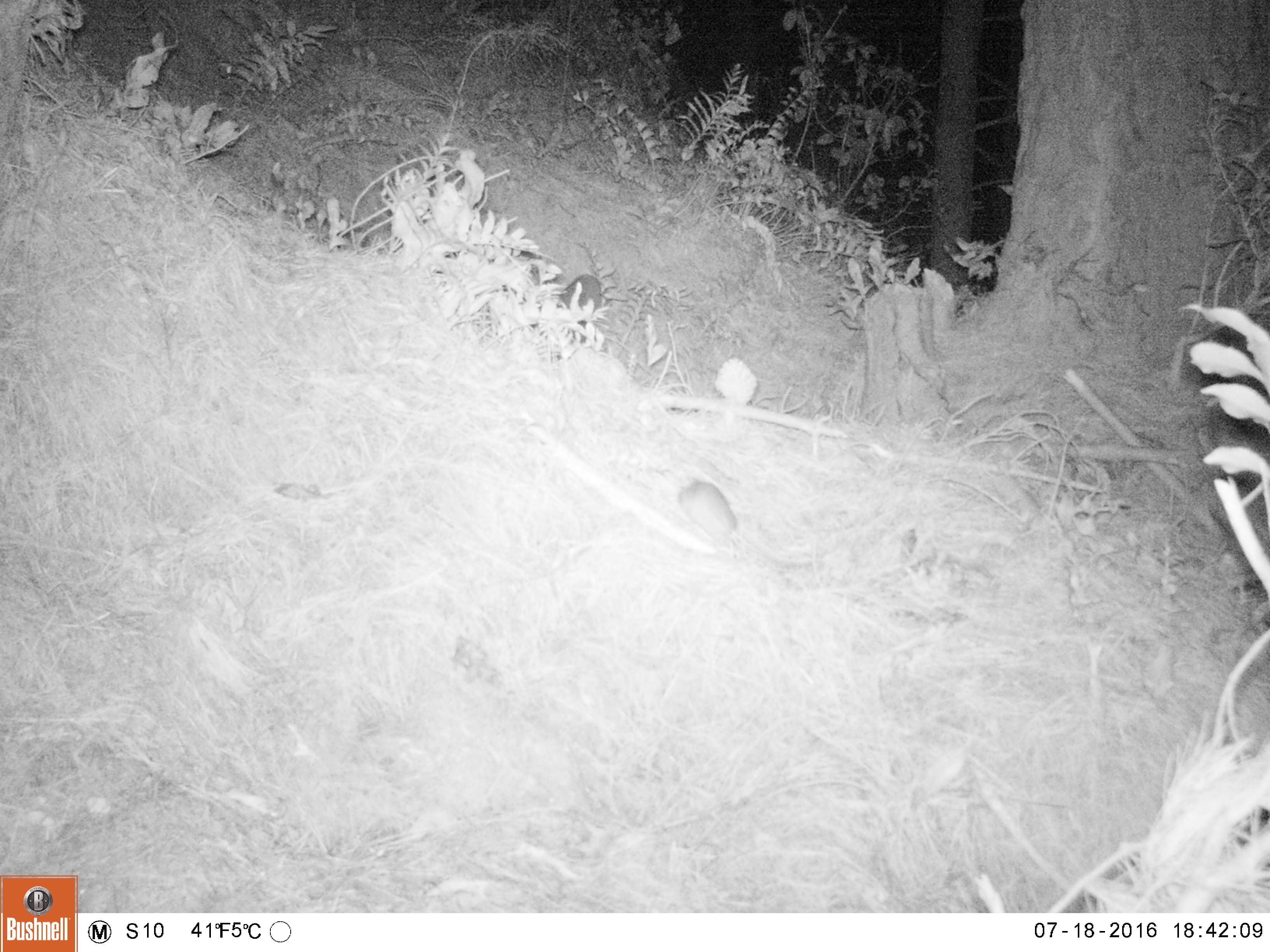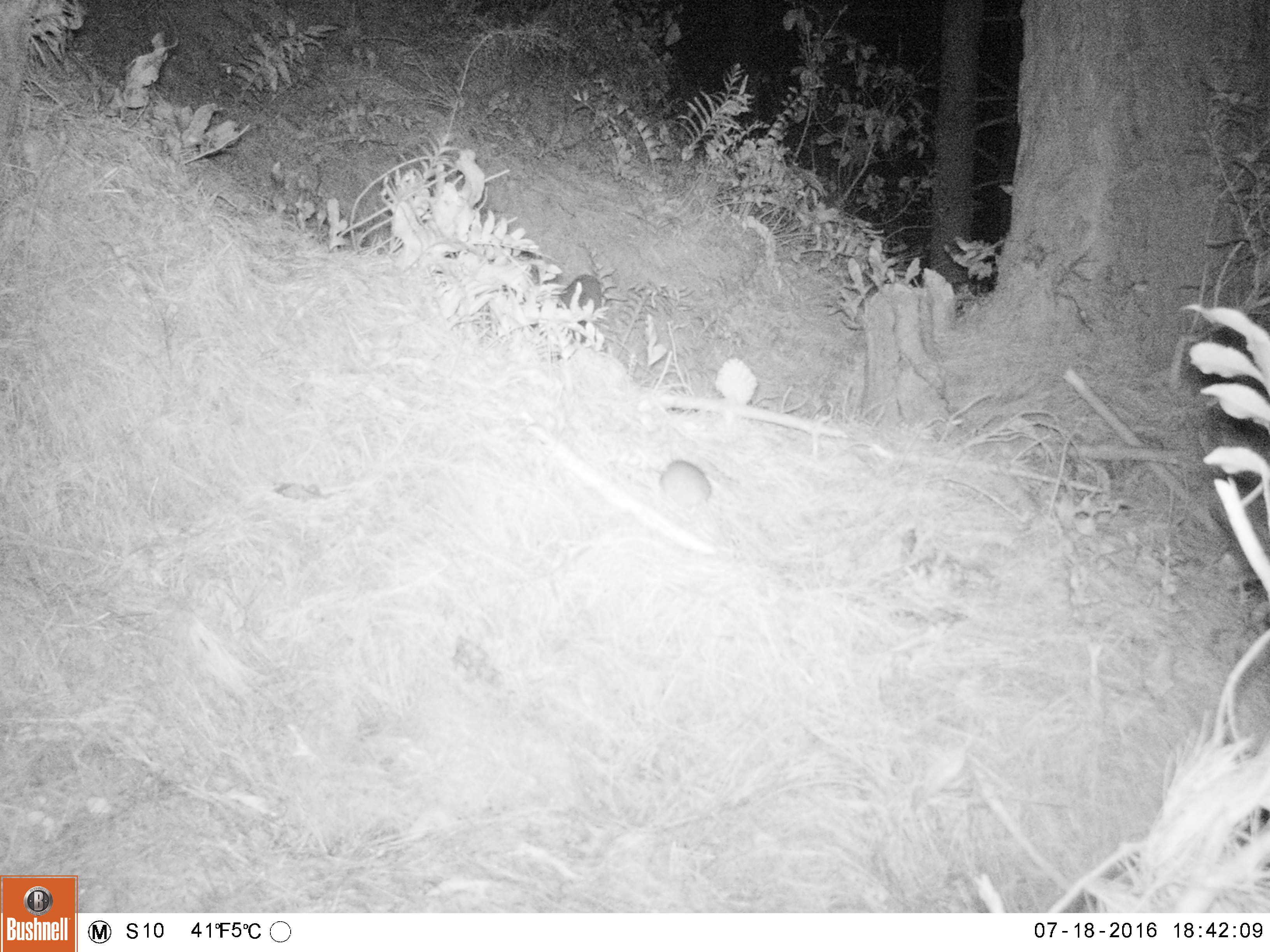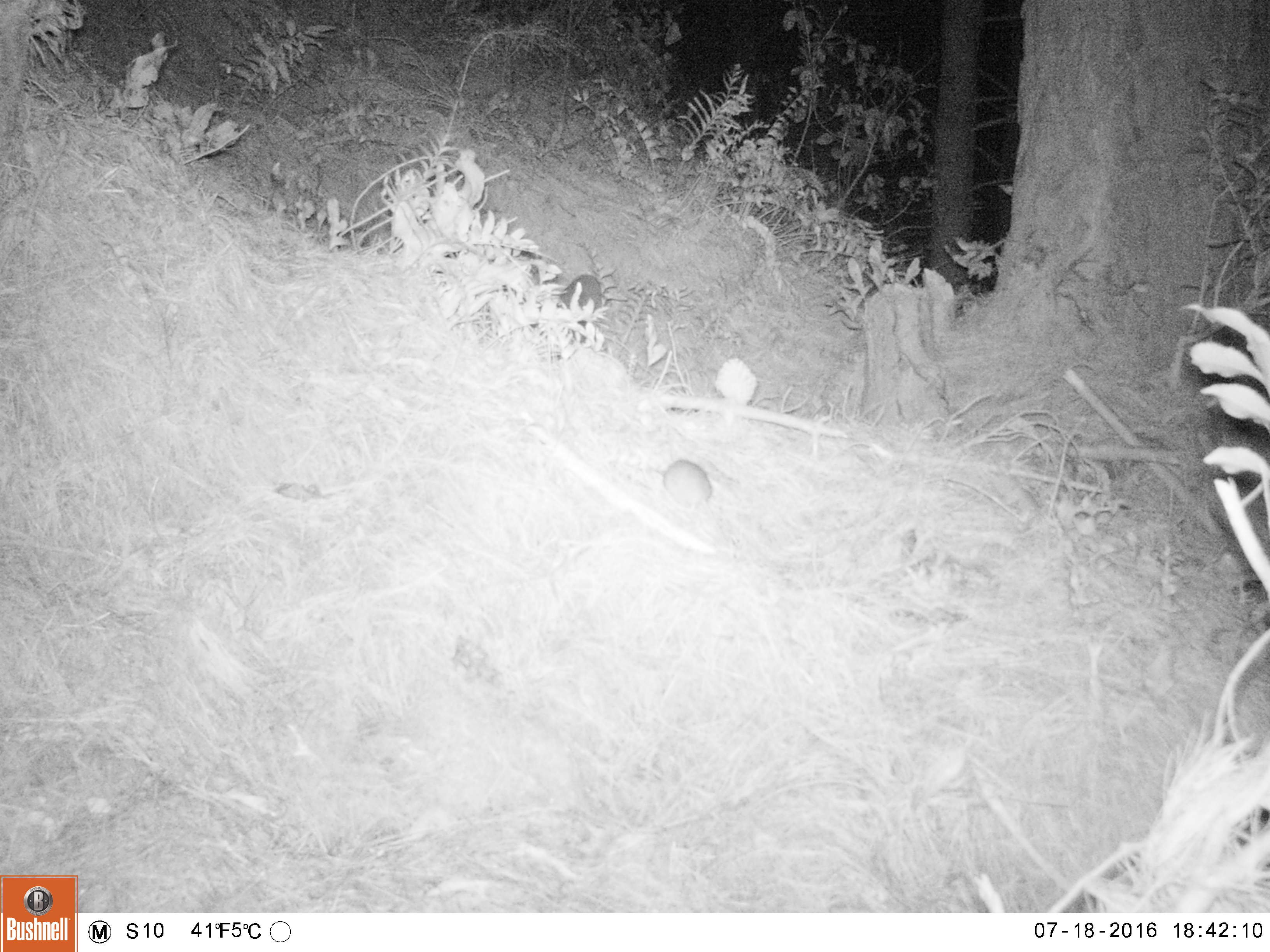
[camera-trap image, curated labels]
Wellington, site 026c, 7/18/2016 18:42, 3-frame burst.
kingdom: Animalia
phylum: Chordata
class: Mammalia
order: Rodentia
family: Muridae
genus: Rattus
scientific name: Rattus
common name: rat